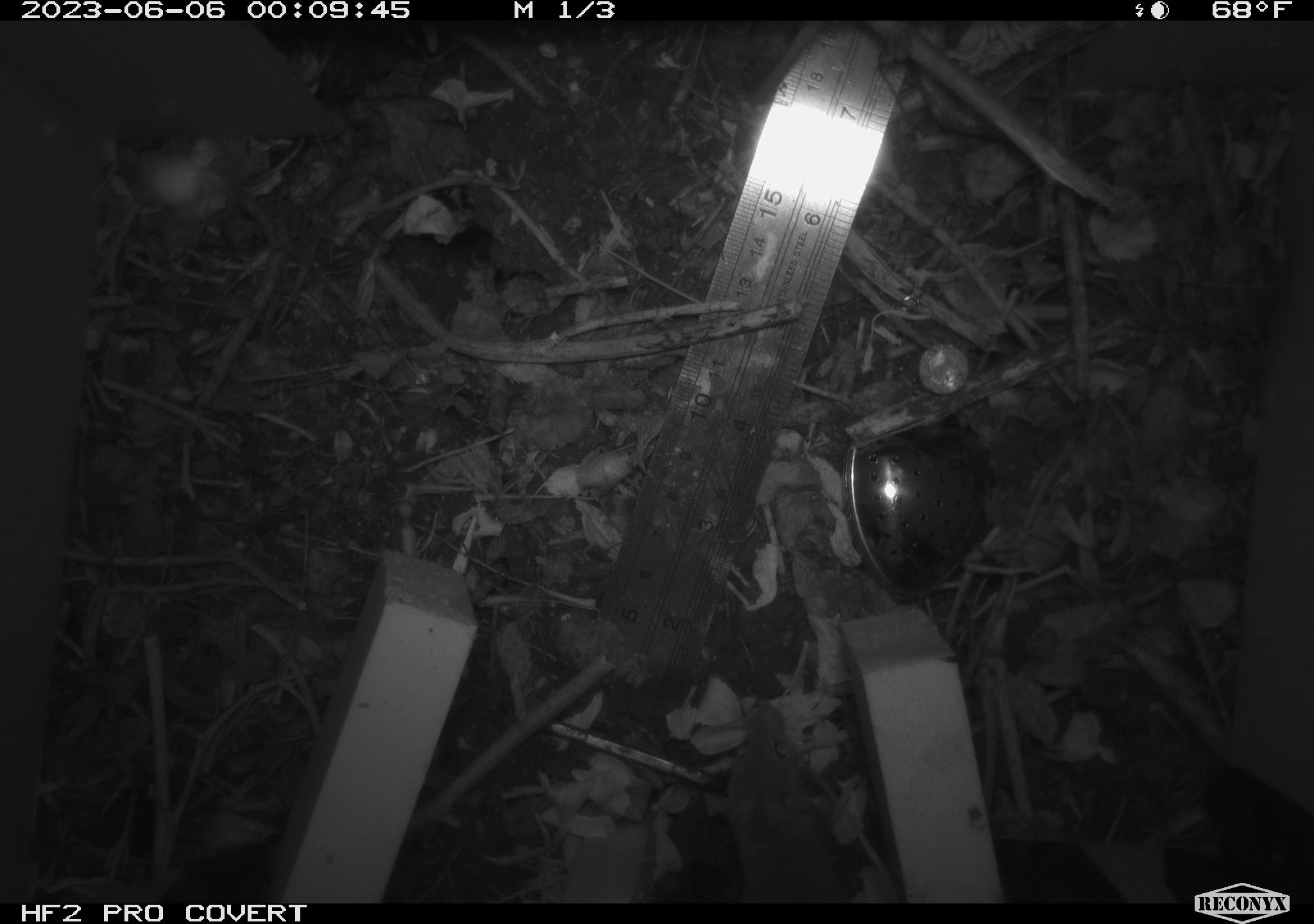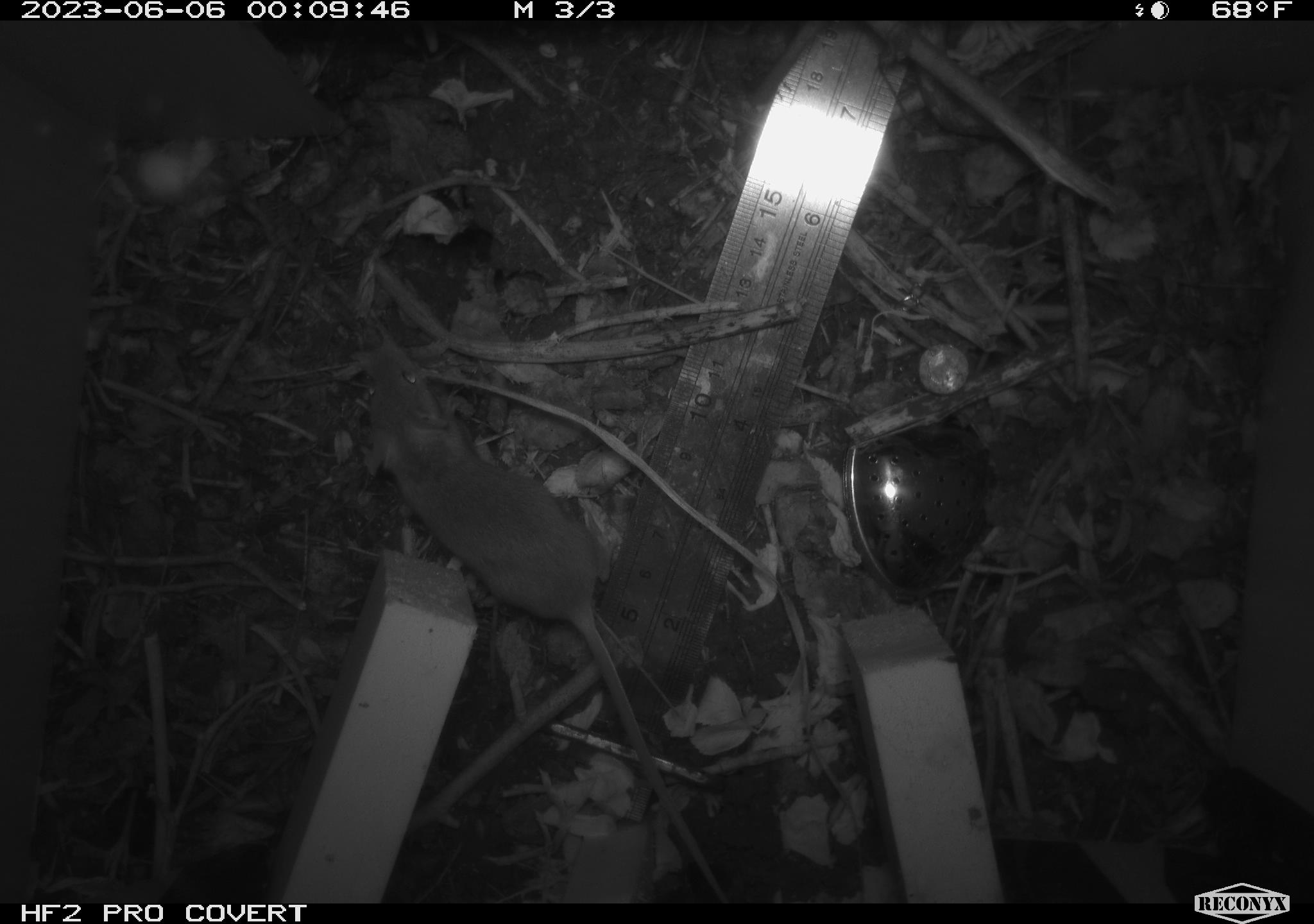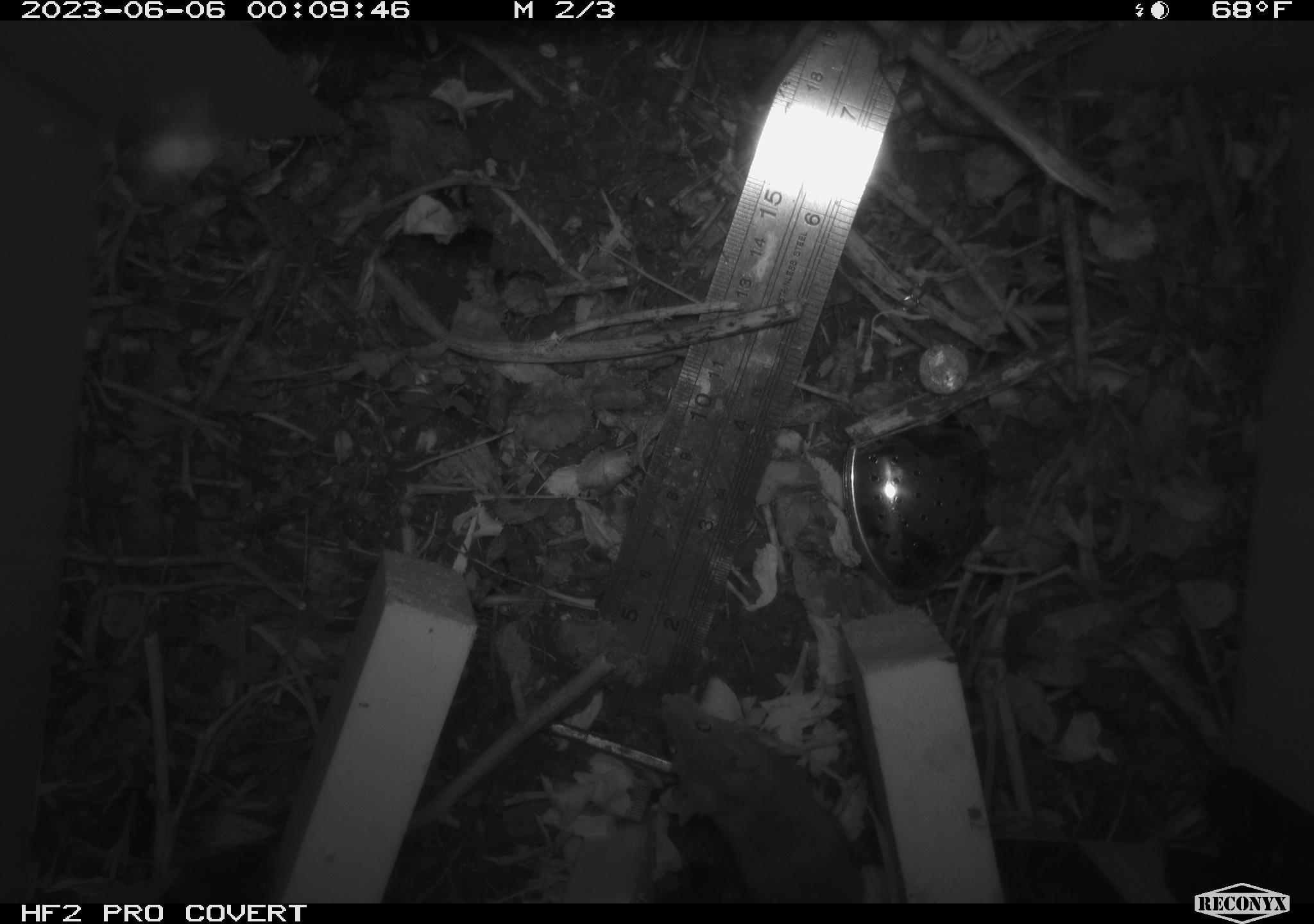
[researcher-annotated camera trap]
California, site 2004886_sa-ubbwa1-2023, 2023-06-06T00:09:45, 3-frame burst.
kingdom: Animalia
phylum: Chordata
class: Mammalia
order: Rodentia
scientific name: Rodentia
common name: rodent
Rodent (Rodentia).